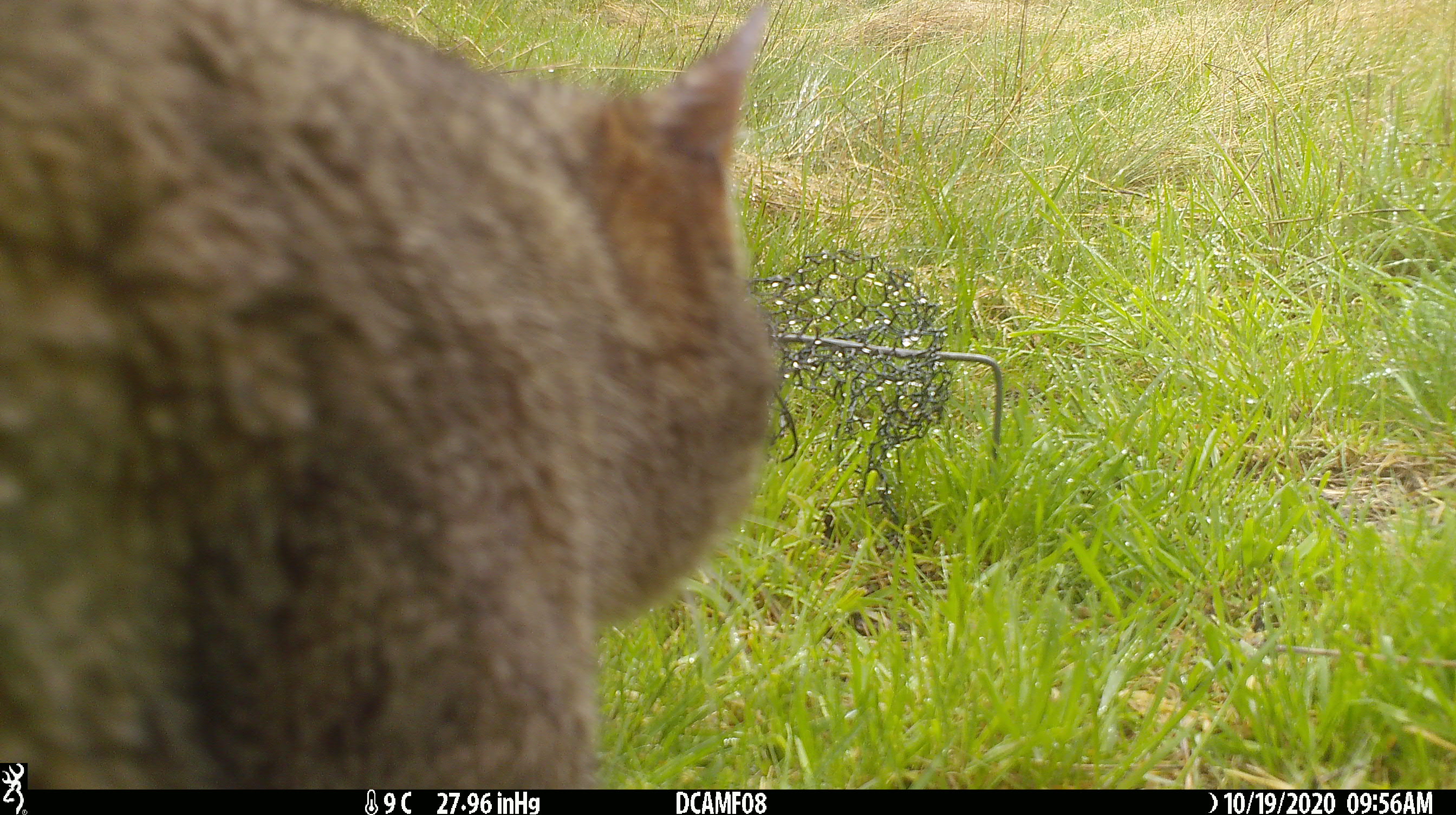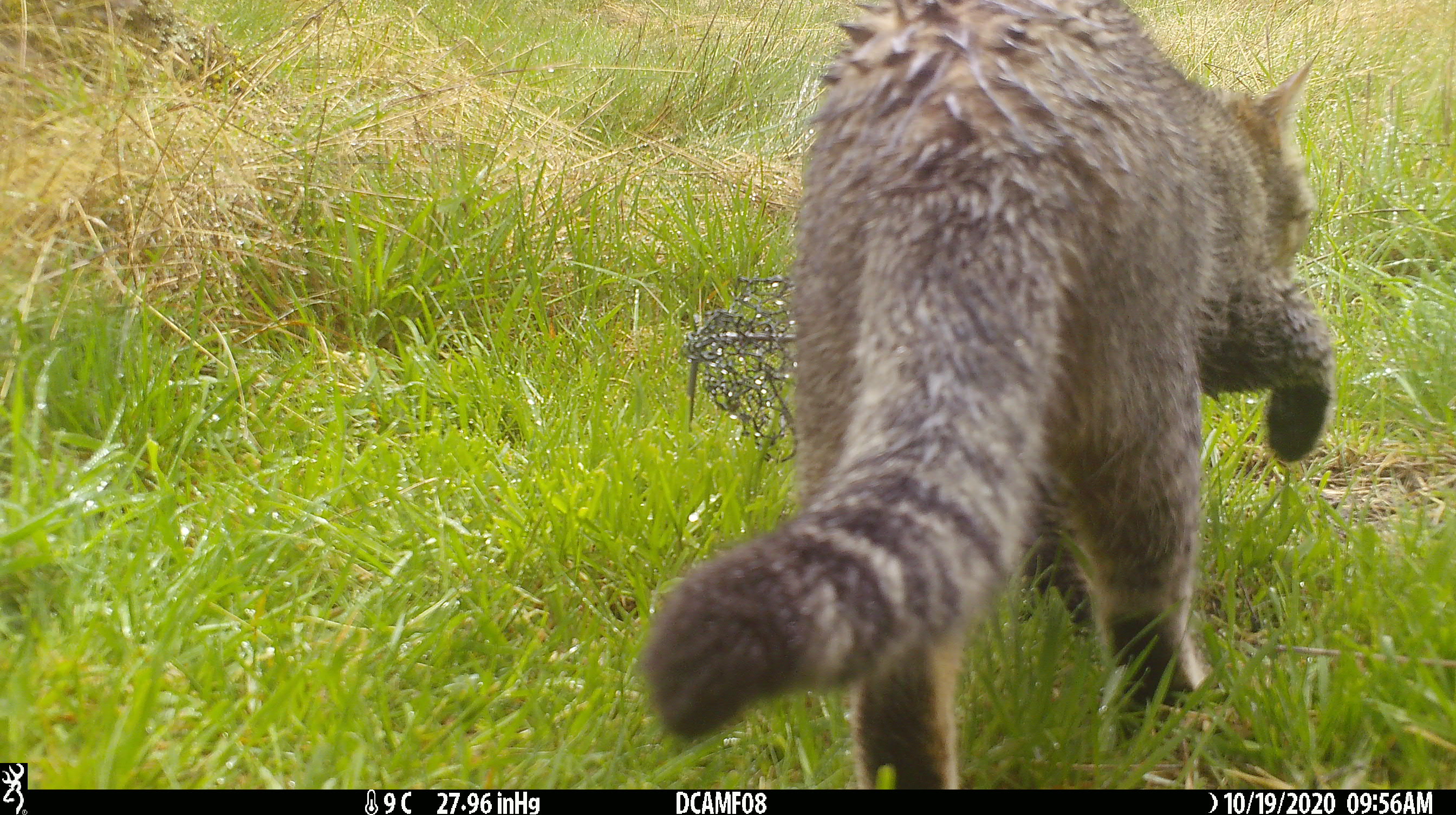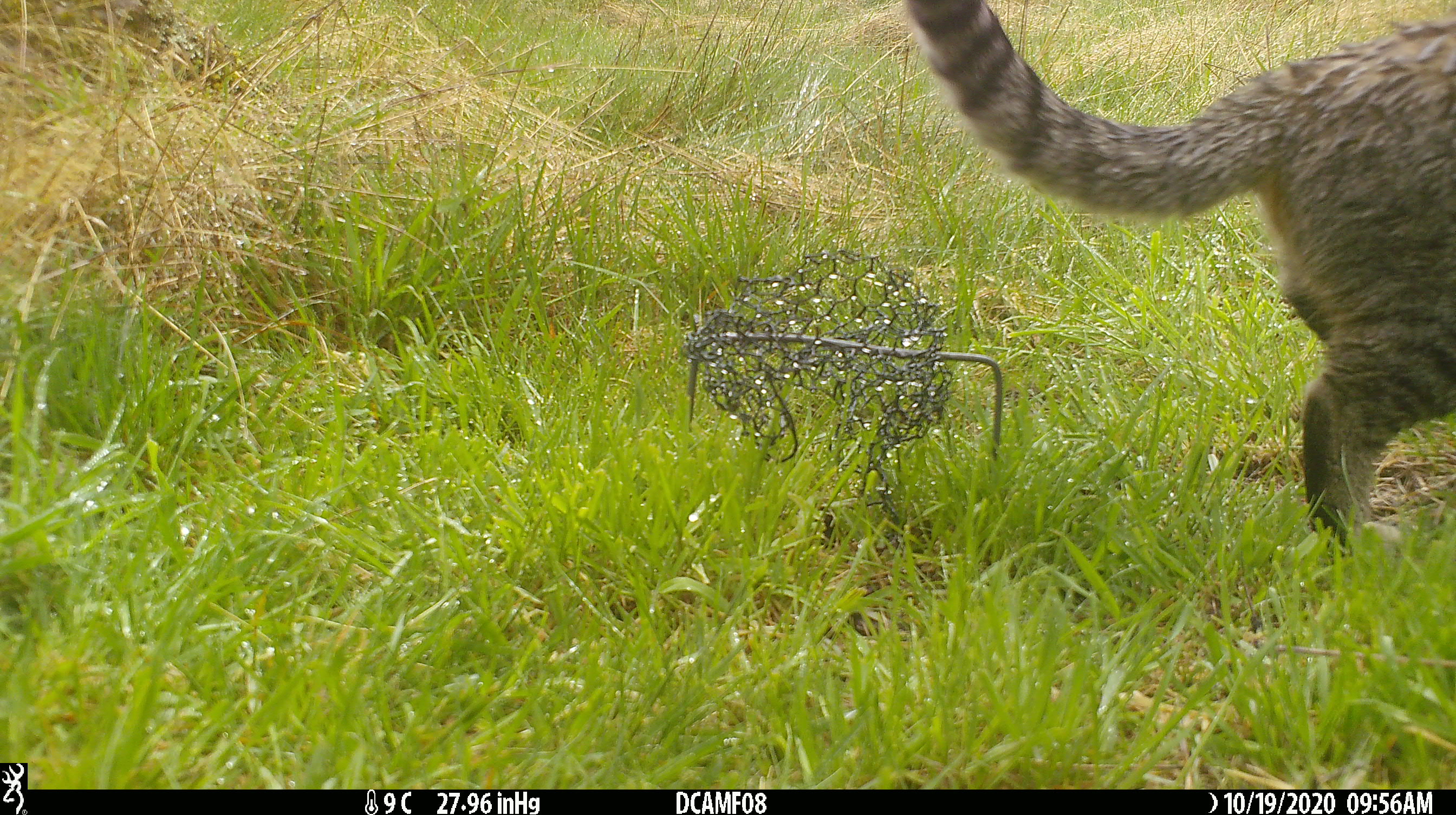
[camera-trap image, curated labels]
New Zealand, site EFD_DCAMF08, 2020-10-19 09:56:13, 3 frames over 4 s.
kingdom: Animalia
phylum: Chordata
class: Mammalia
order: Carnivora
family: Felidae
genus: Felis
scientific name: Felis catus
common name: domestic cat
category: cat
Cat (domestic cat) (Felis catus).